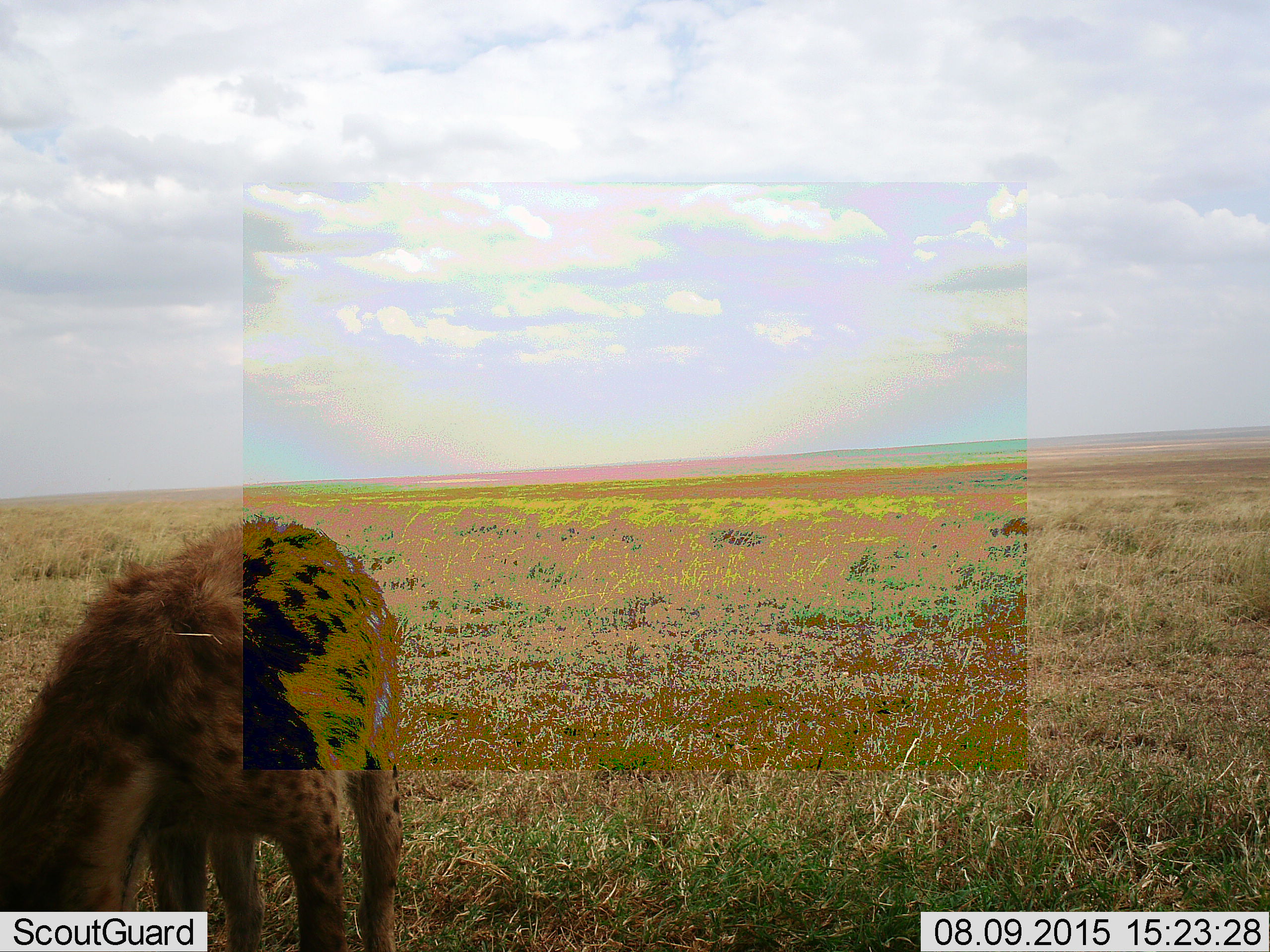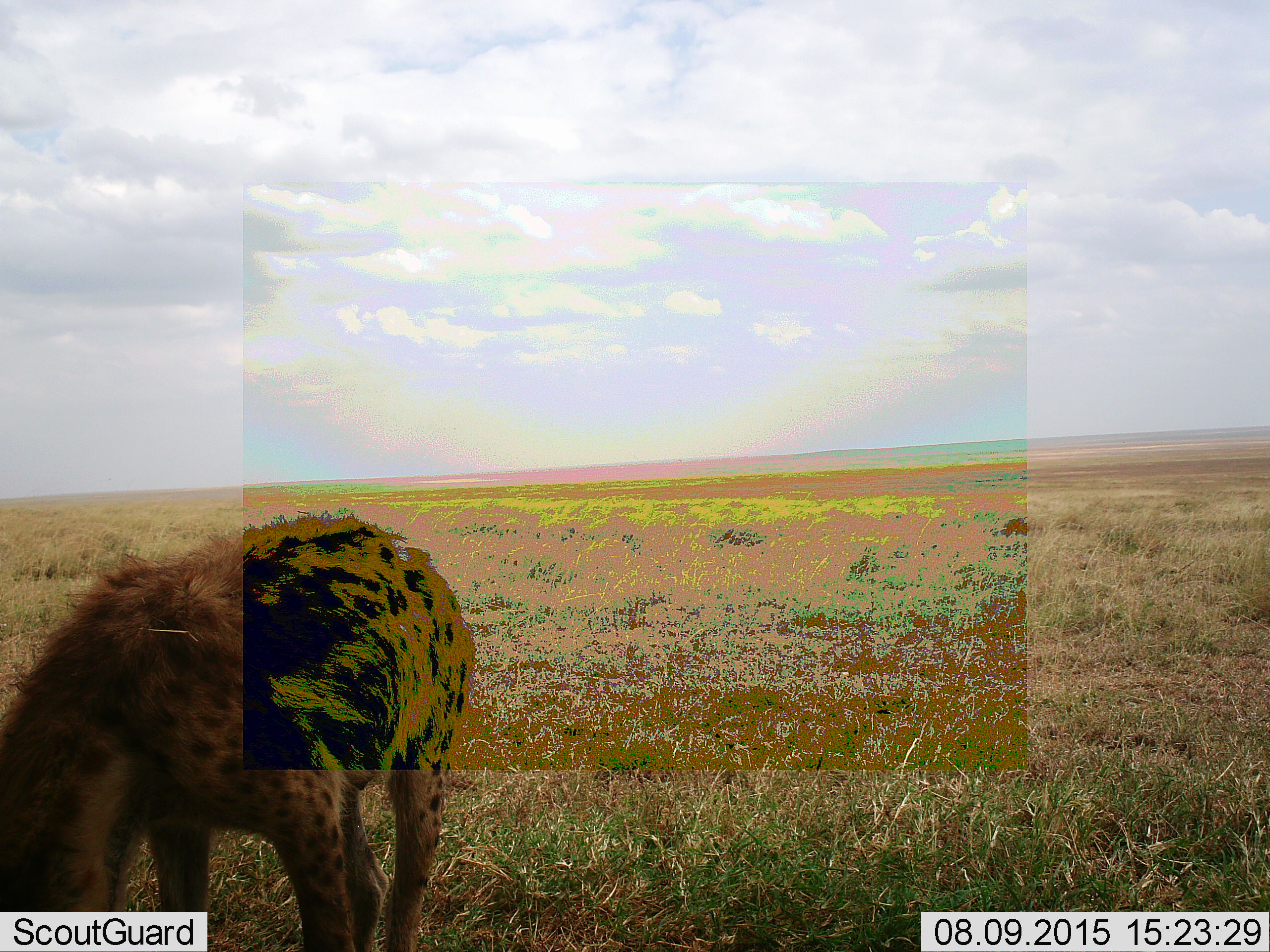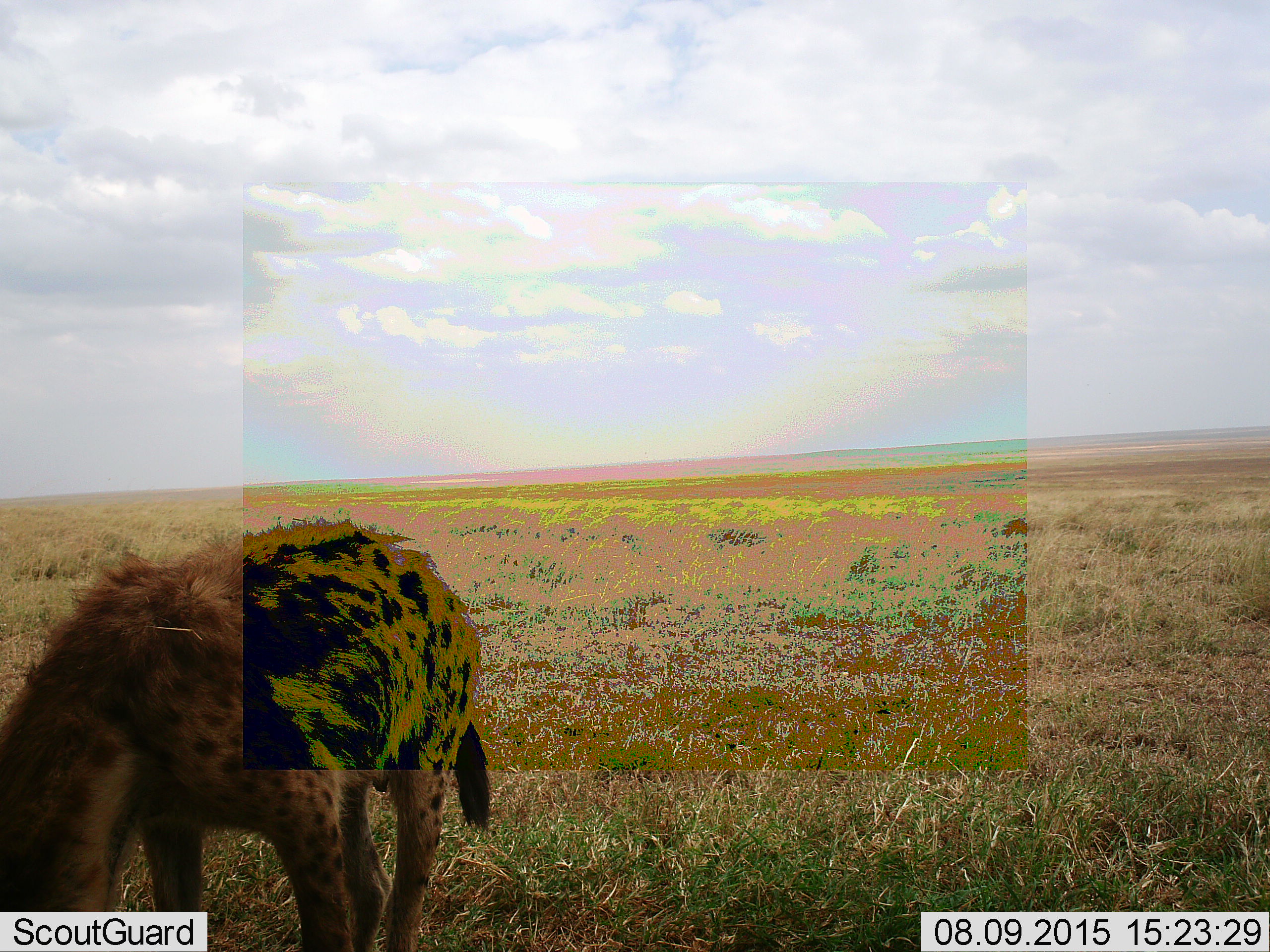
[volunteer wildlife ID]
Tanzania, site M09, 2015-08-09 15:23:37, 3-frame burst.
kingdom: Animalia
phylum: Chordata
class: Mammalia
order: Carnivora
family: Hyaenidae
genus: Crocuta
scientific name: Crocuta crocuta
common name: spotted hyena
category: hyenaspotted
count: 1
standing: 62%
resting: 0%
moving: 0%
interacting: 0%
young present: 0%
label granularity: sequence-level